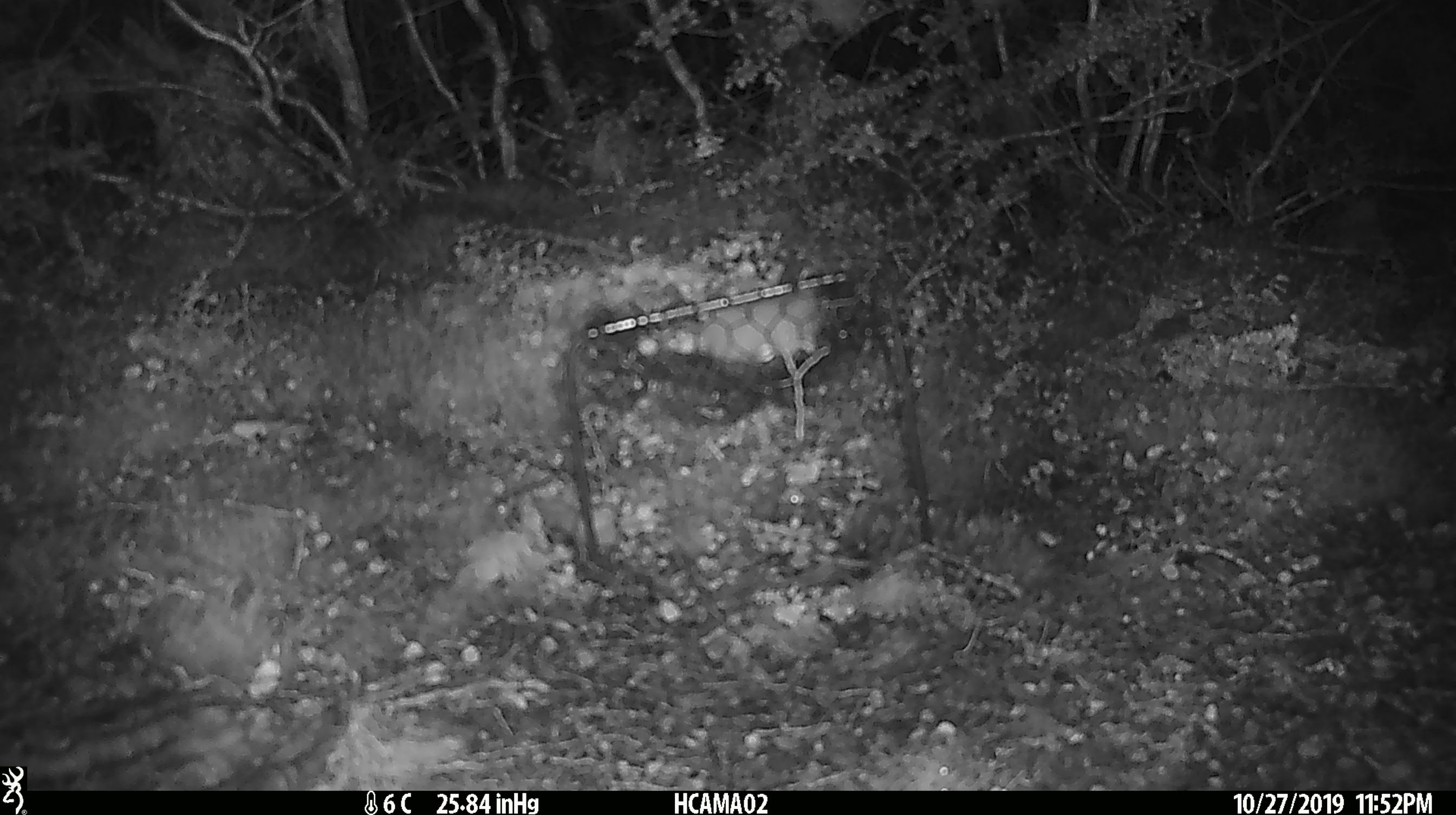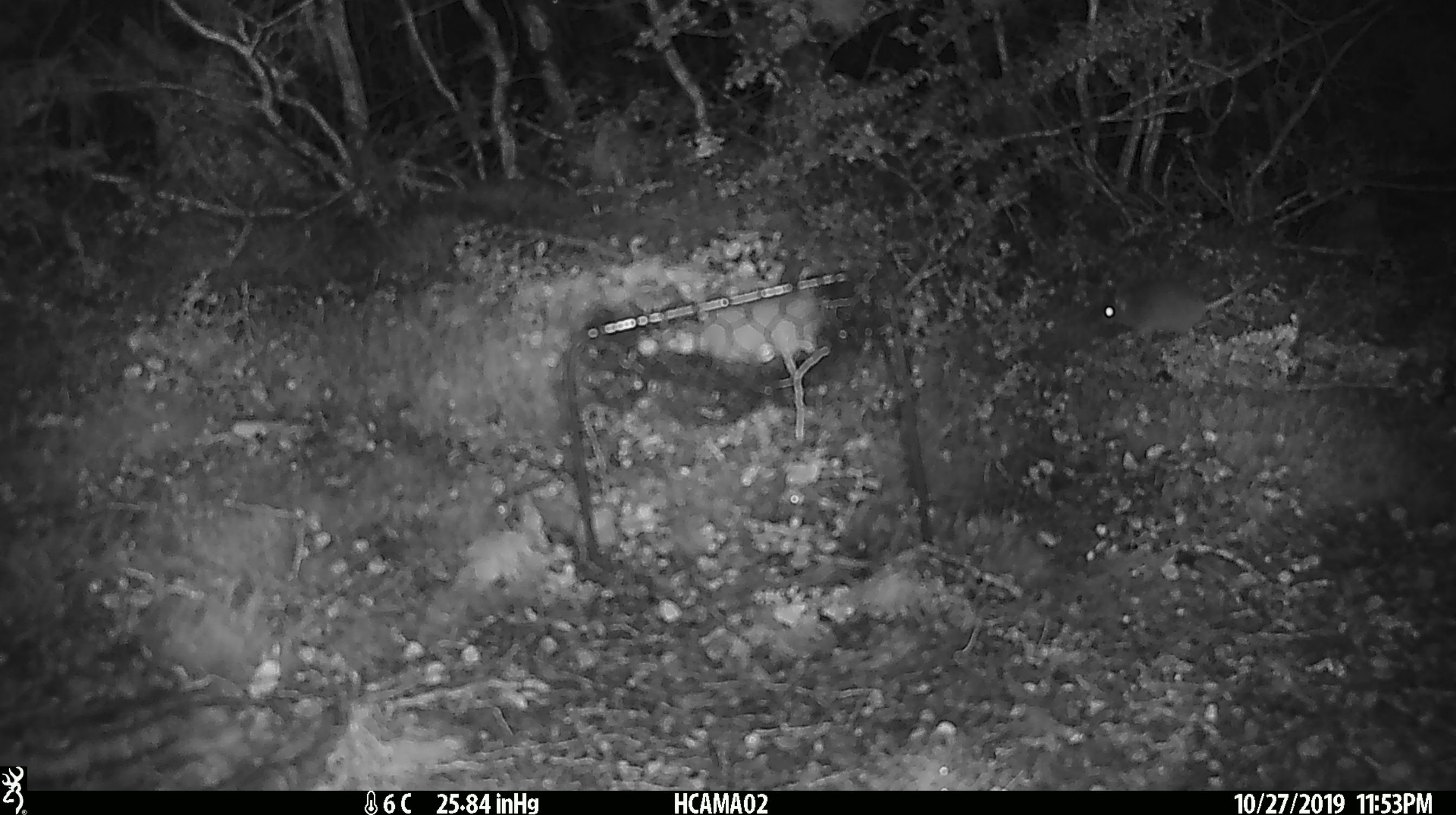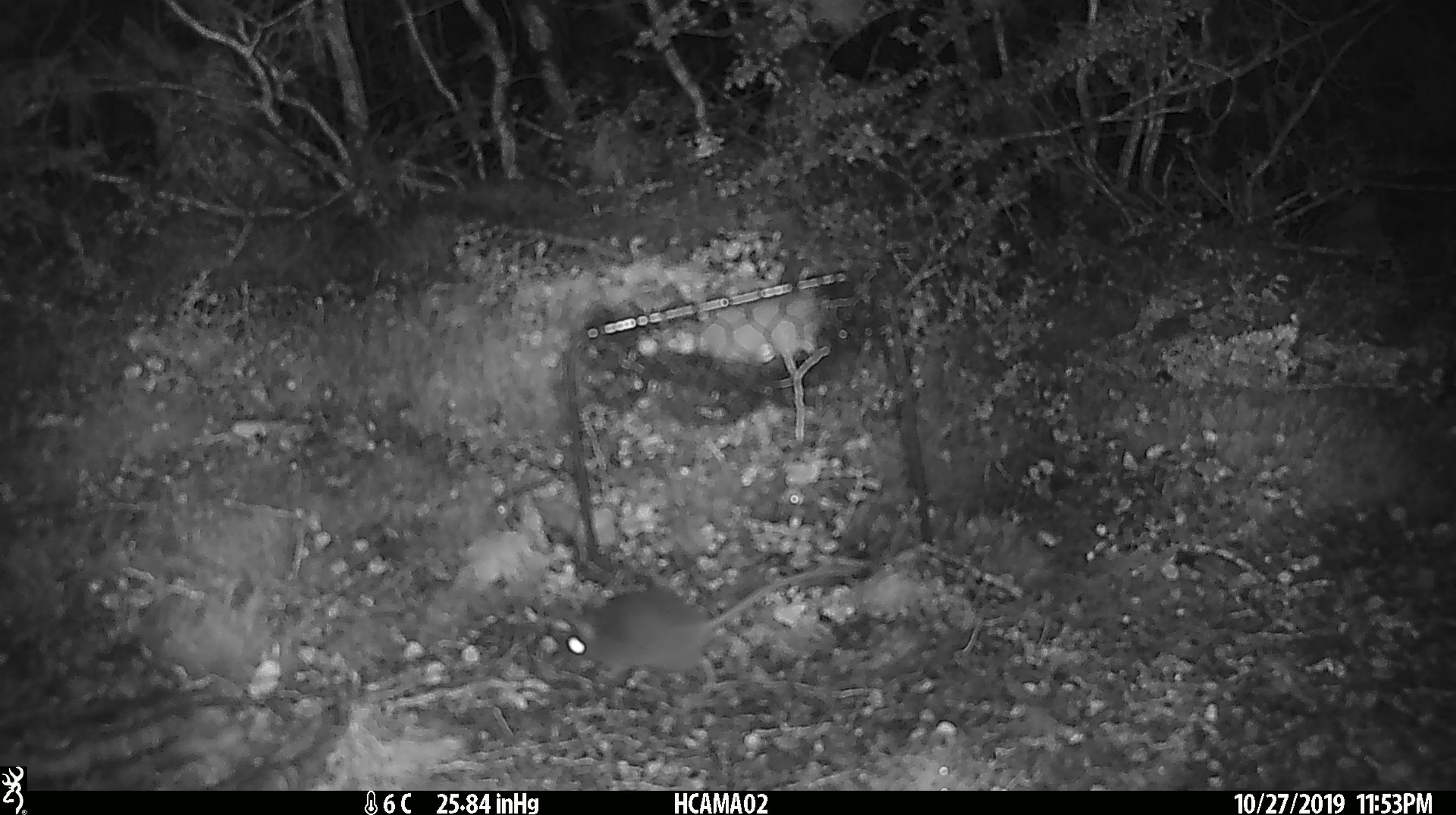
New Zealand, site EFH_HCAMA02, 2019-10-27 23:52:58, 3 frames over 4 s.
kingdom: Animalia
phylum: Chordata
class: Mammalia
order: Rodentia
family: Muridae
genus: Mus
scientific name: Mus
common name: mouse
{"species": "mouse (Mus)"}